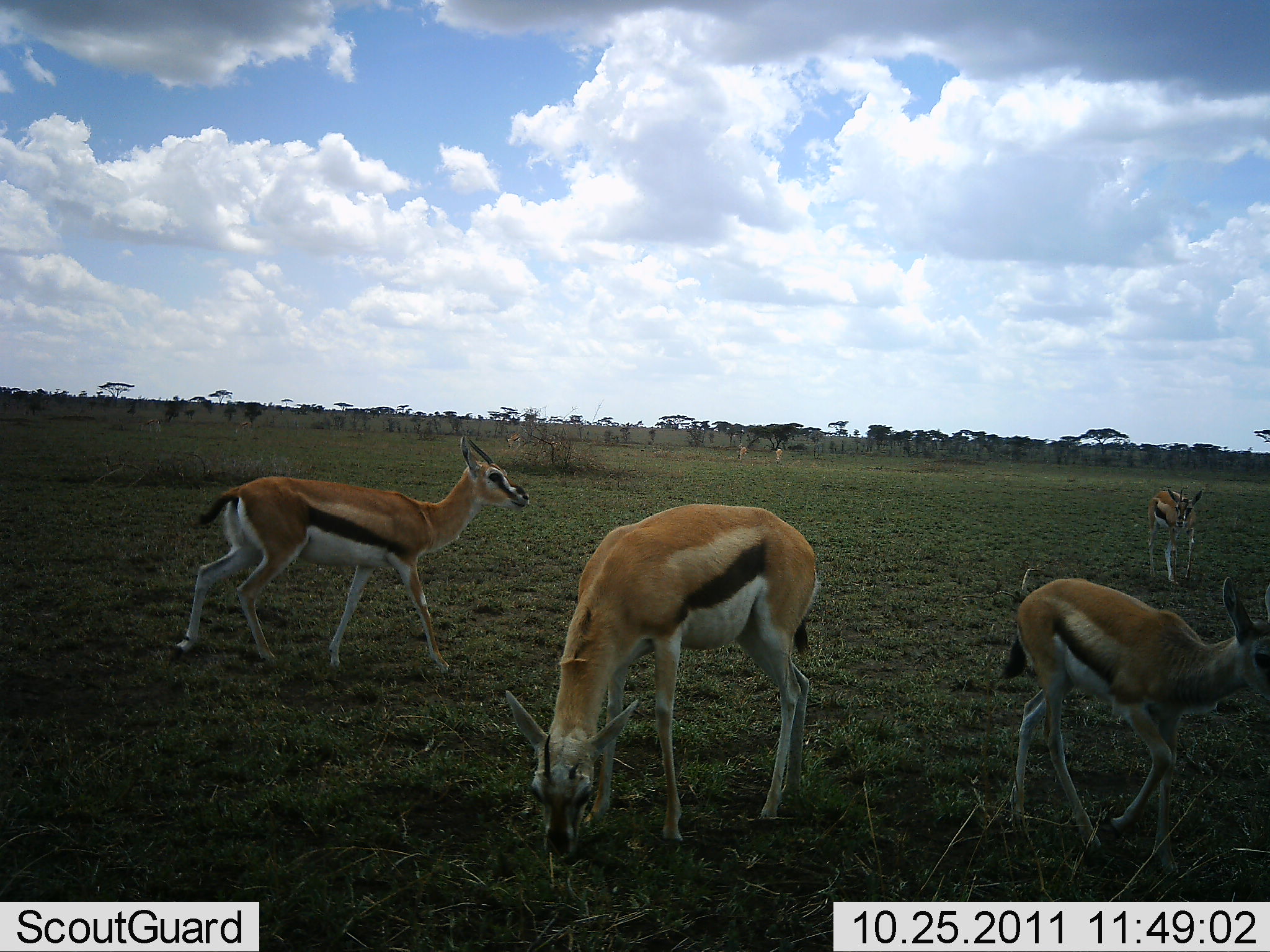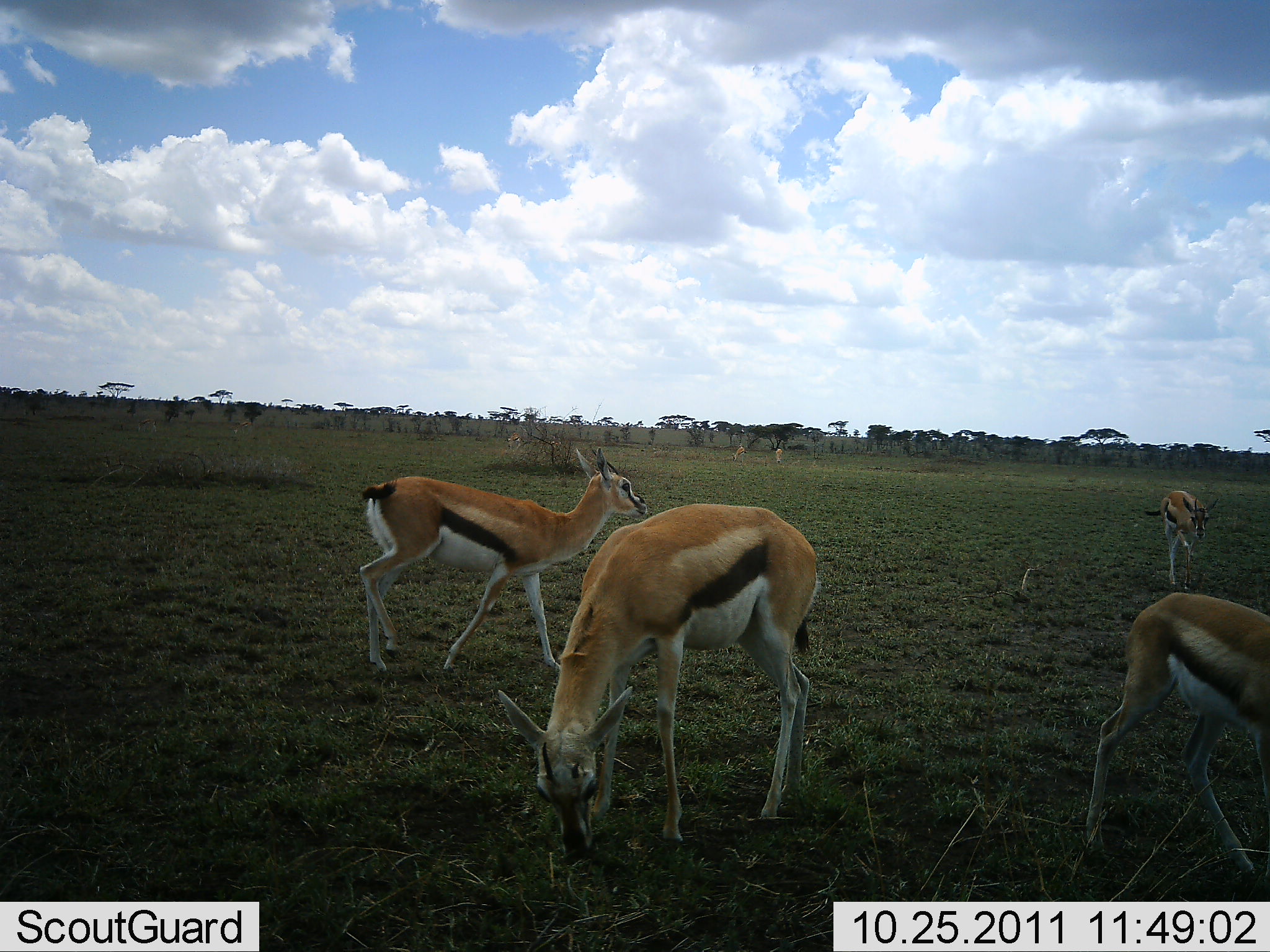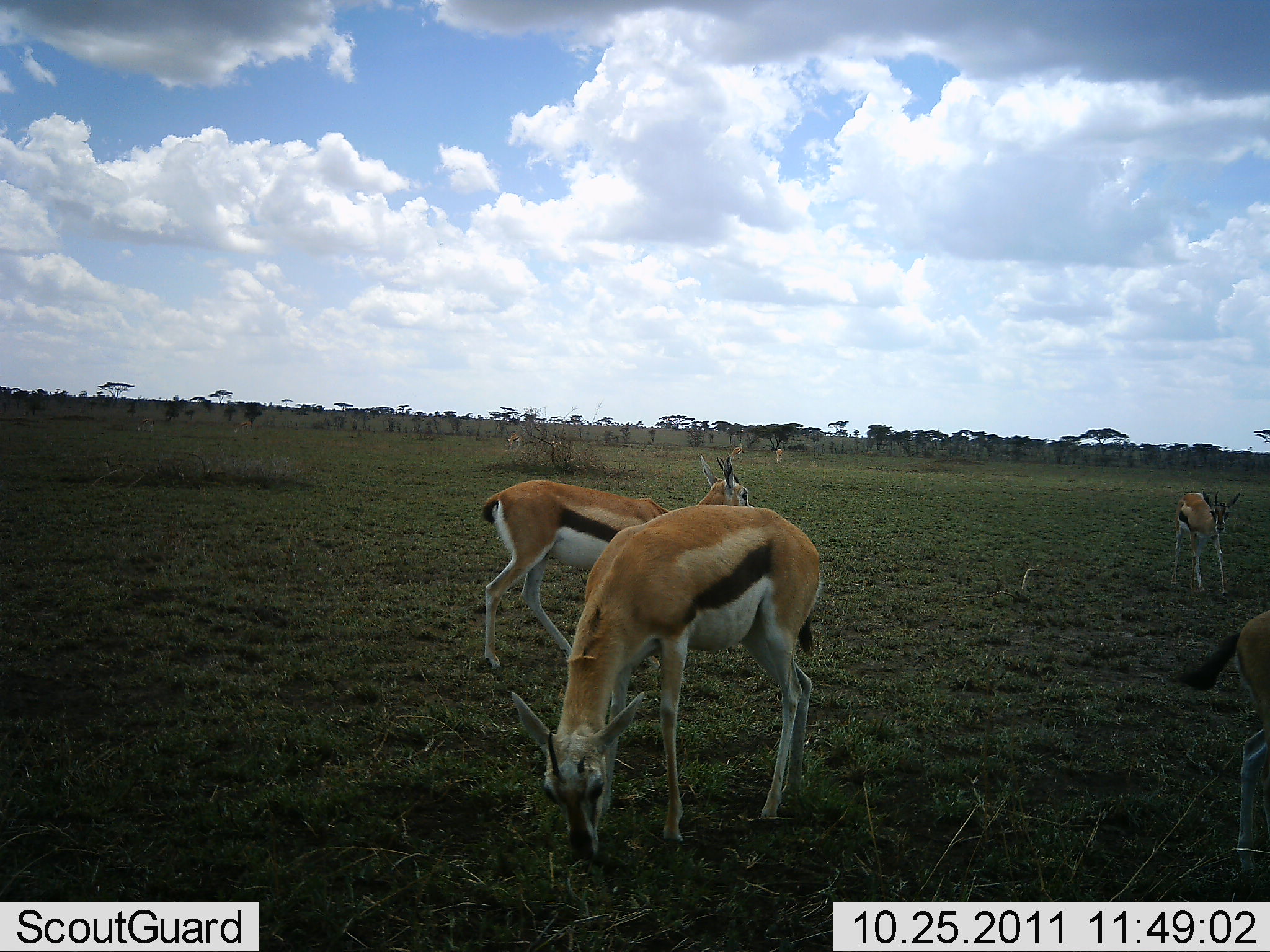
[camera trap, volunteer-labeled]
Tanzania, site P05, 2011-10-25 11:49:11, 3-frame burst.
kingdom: Animalia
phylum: Chordata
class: Mammalia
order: Artiodactyla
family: Bovidae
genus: Eudorcas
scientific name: Eudorcas thomsonii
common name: thomson's gazelle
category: gazellethomsons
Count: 4.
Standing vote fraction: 36%.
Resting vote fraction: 0%.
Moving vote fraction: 64%.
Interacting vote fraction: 0%.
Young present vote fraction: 14%.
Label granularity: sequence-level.